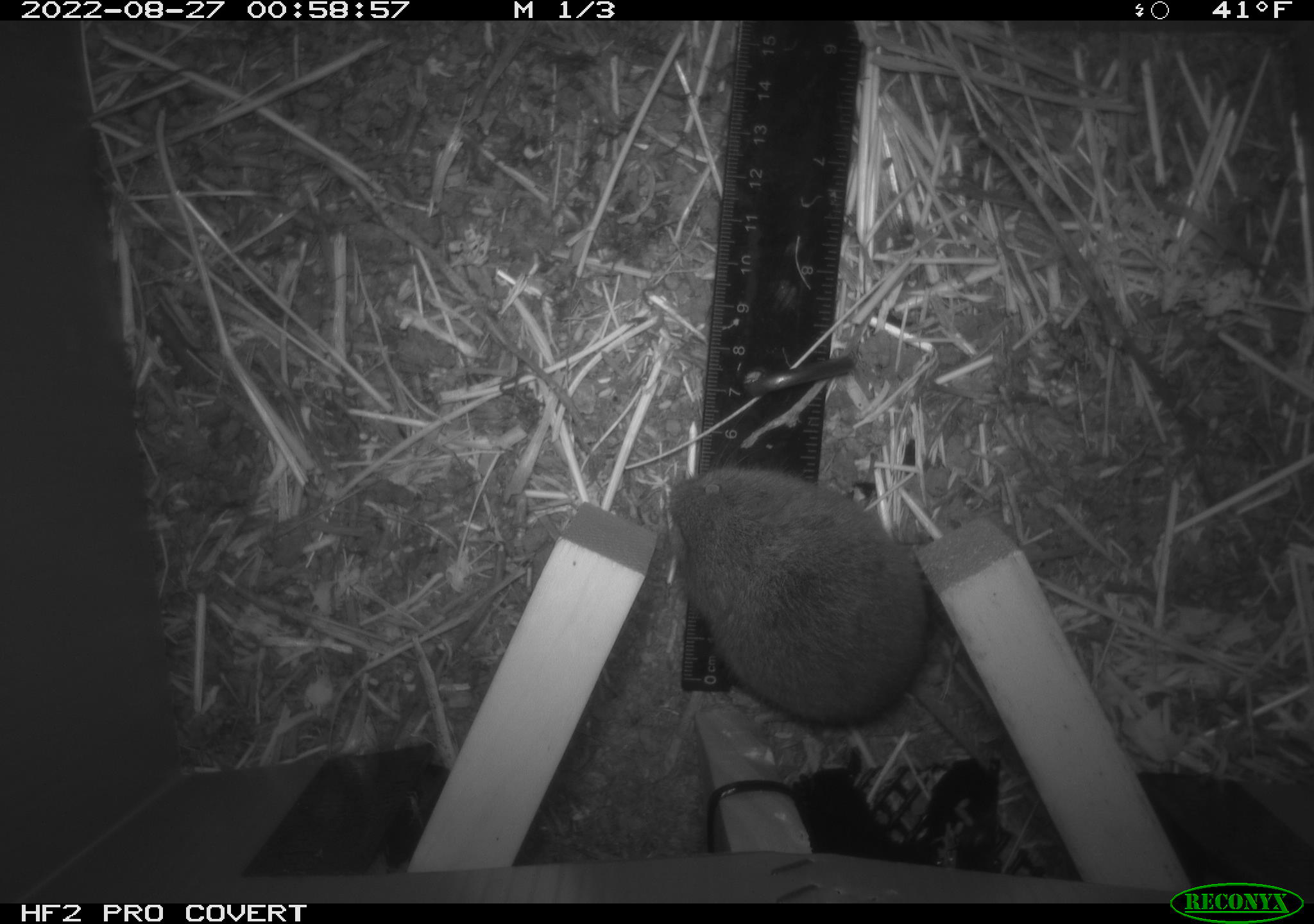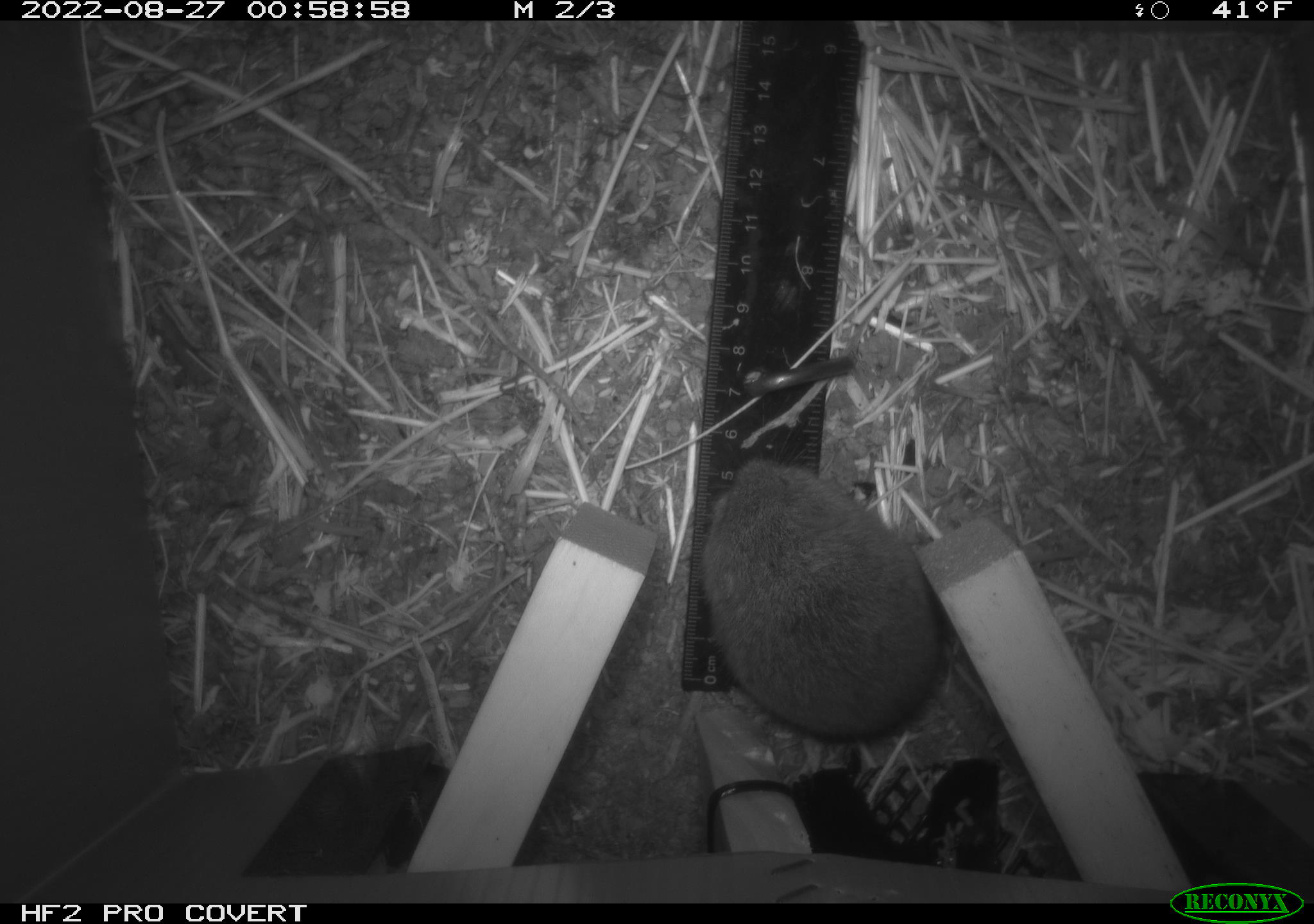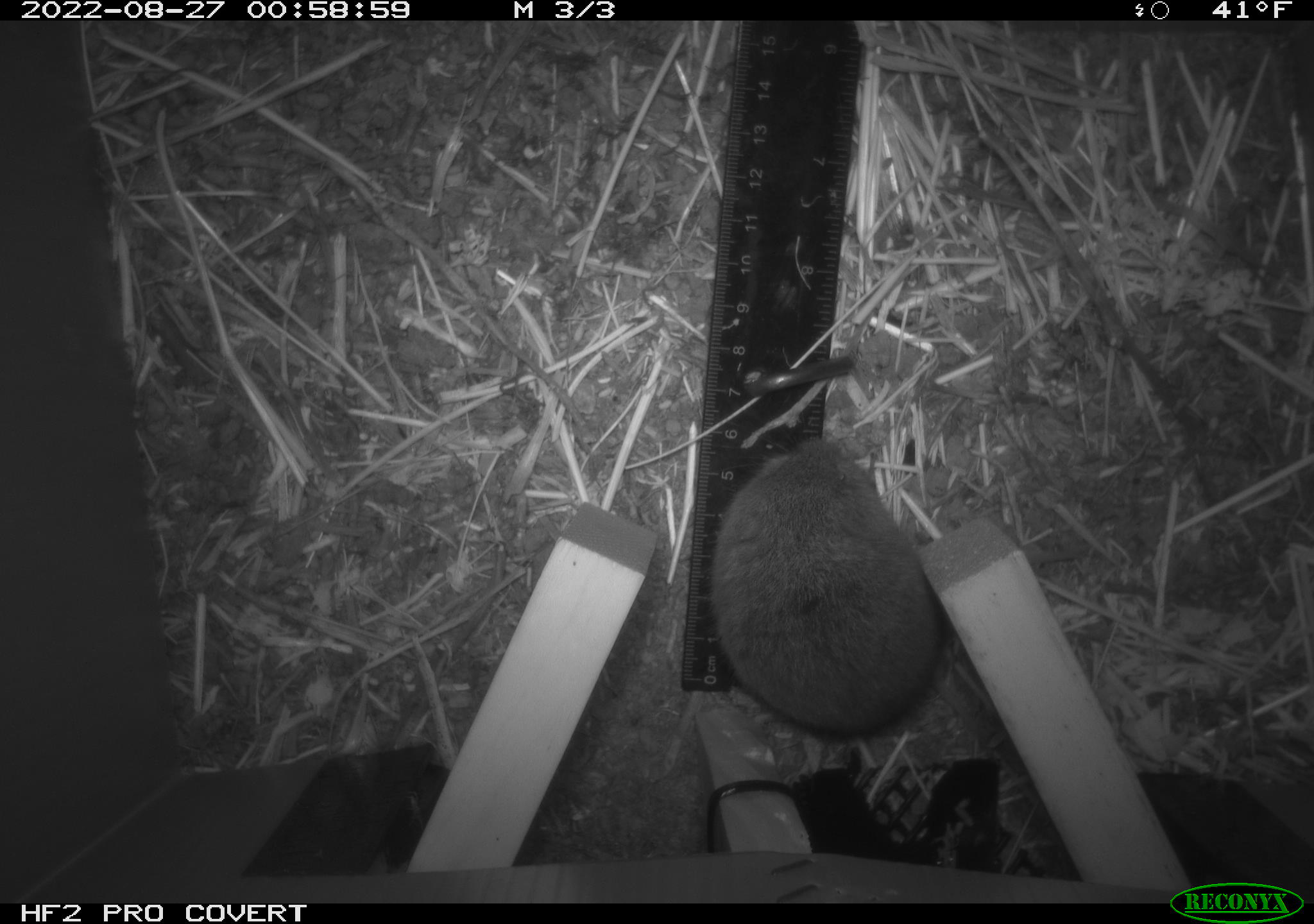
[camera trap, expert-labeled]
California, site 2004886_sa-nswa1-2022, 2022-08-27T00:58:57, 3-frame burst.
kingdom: Animalia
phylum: Chordata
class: Mammalia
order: Rodentia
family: Cricetidae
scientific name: Cricetidae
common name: hamsters, voles, lemmings, and allies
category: cricetidae family